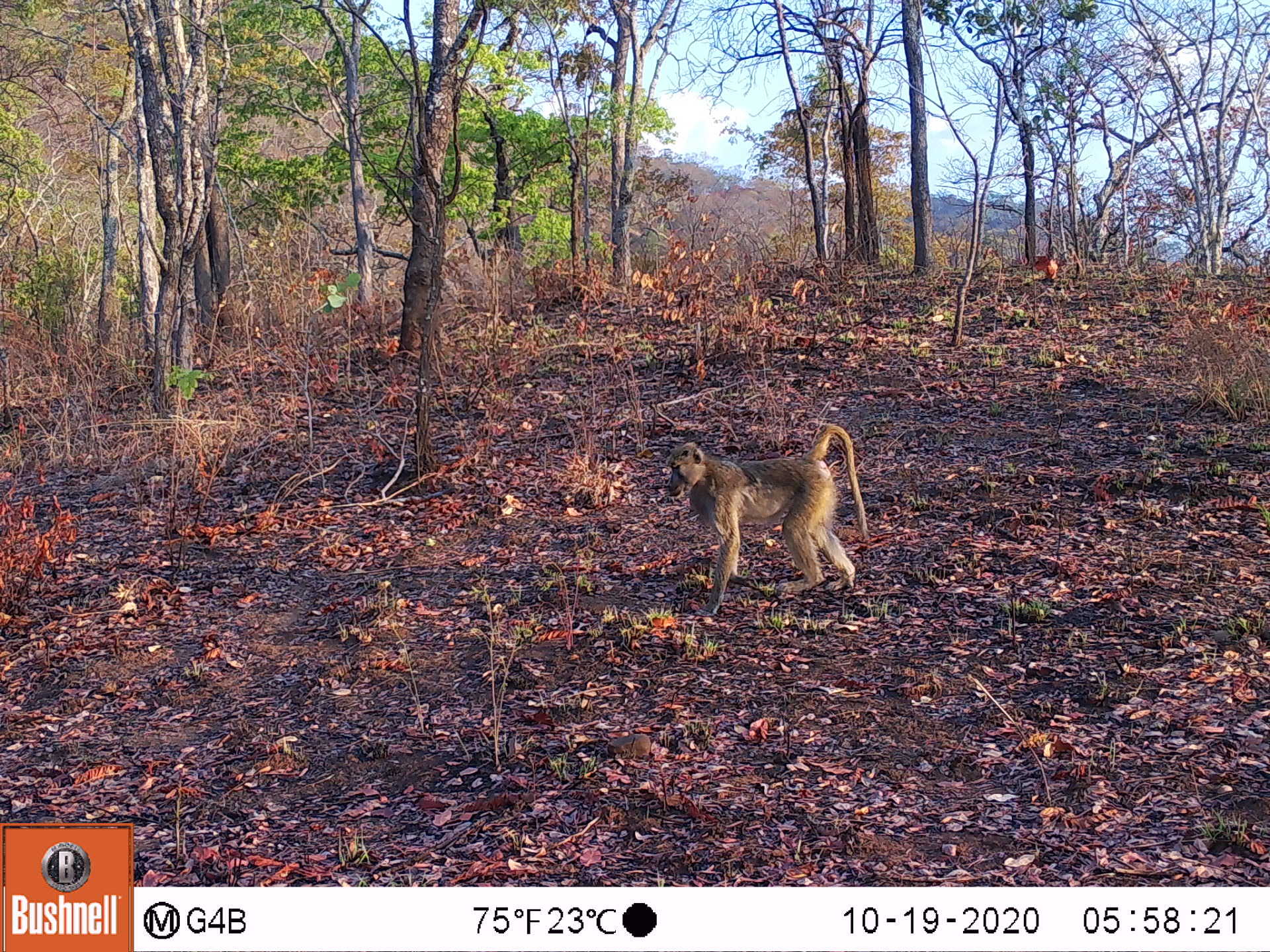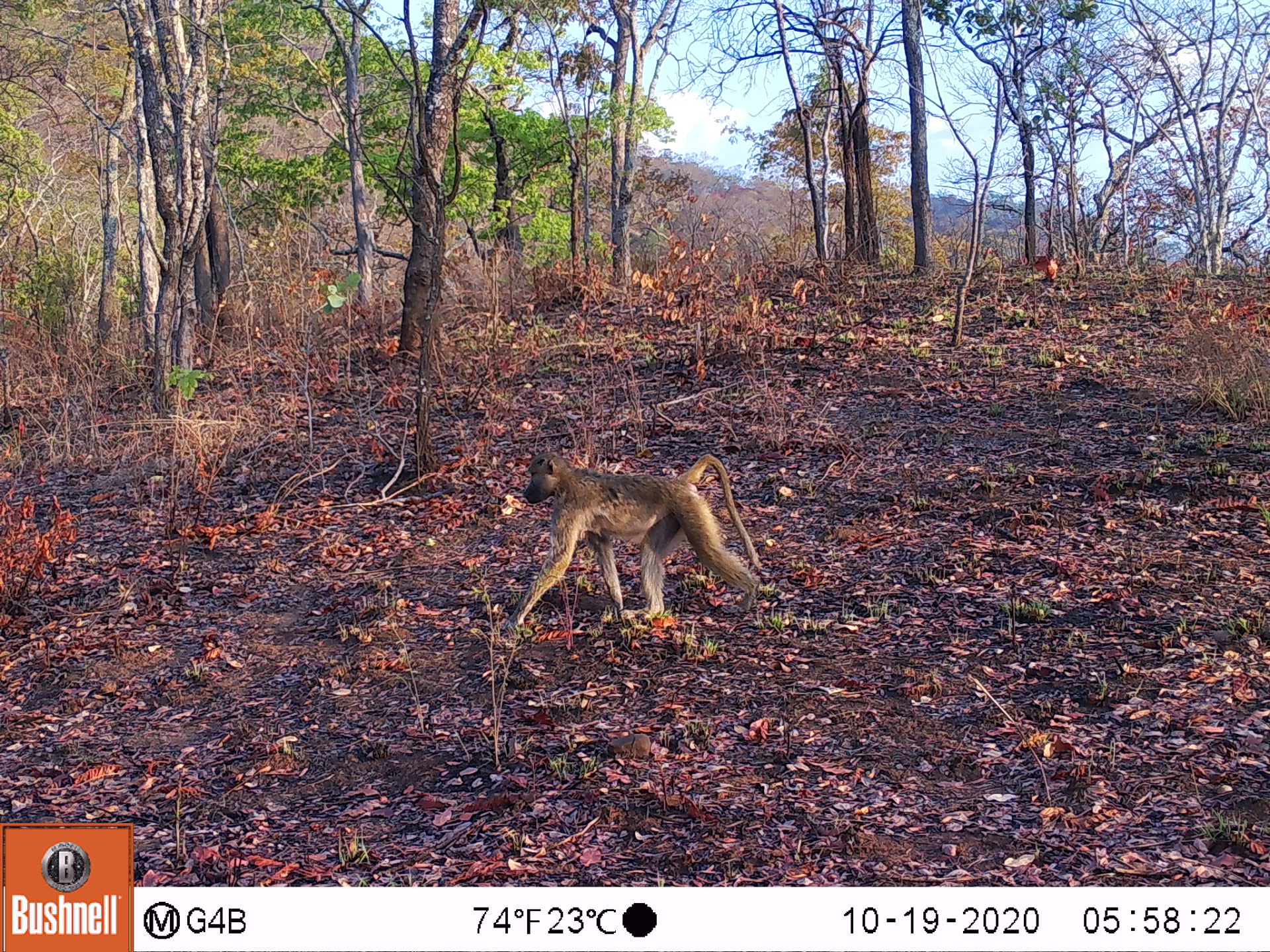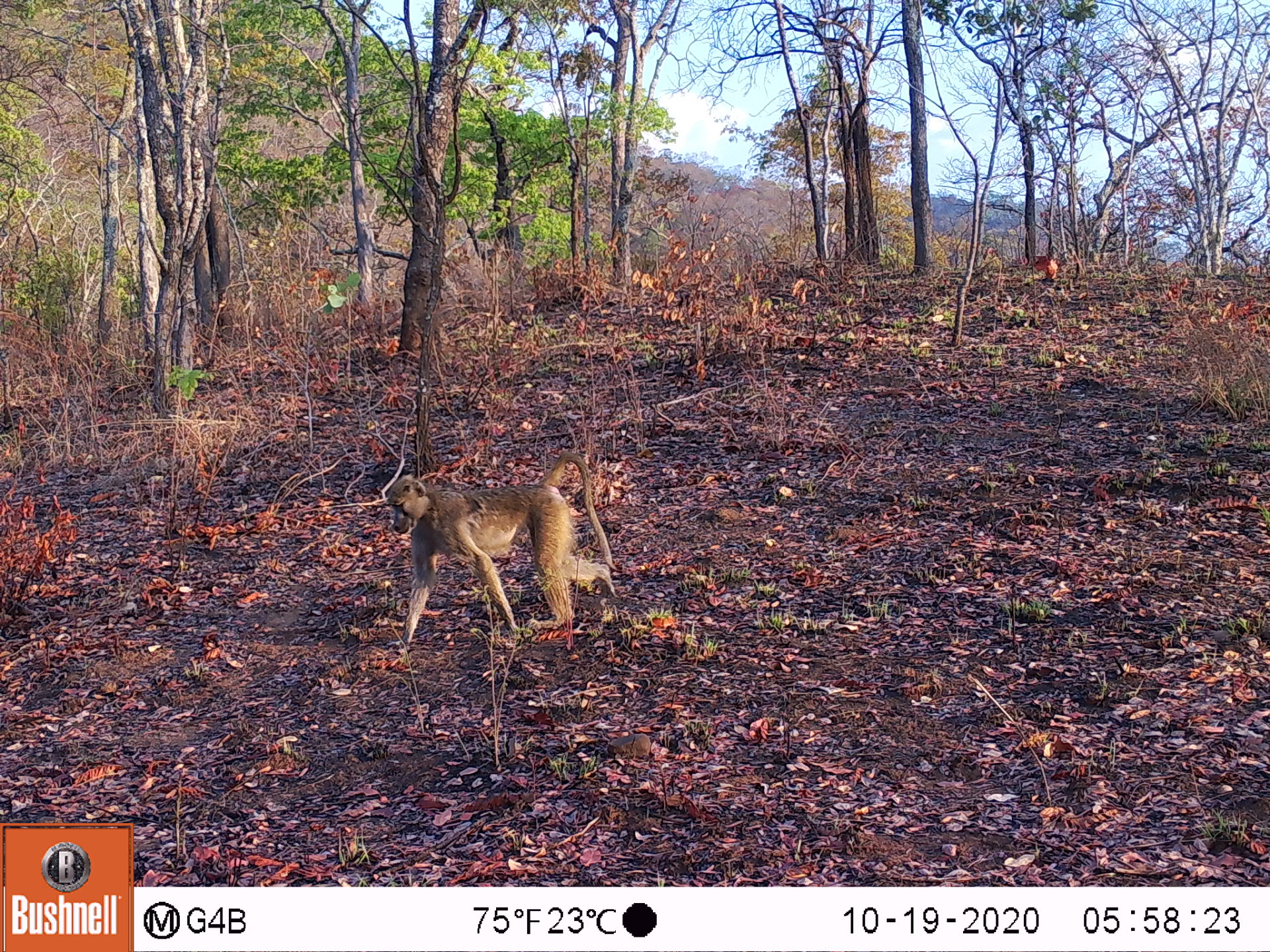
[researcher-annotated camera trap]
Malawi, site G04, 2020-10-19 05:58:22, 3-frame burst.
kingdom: Animalia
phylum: Chordata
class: Mammalia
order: Primates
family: Cercopithecidae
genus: Papio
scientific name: Papio cynocephalus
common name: yellow baboon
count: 1